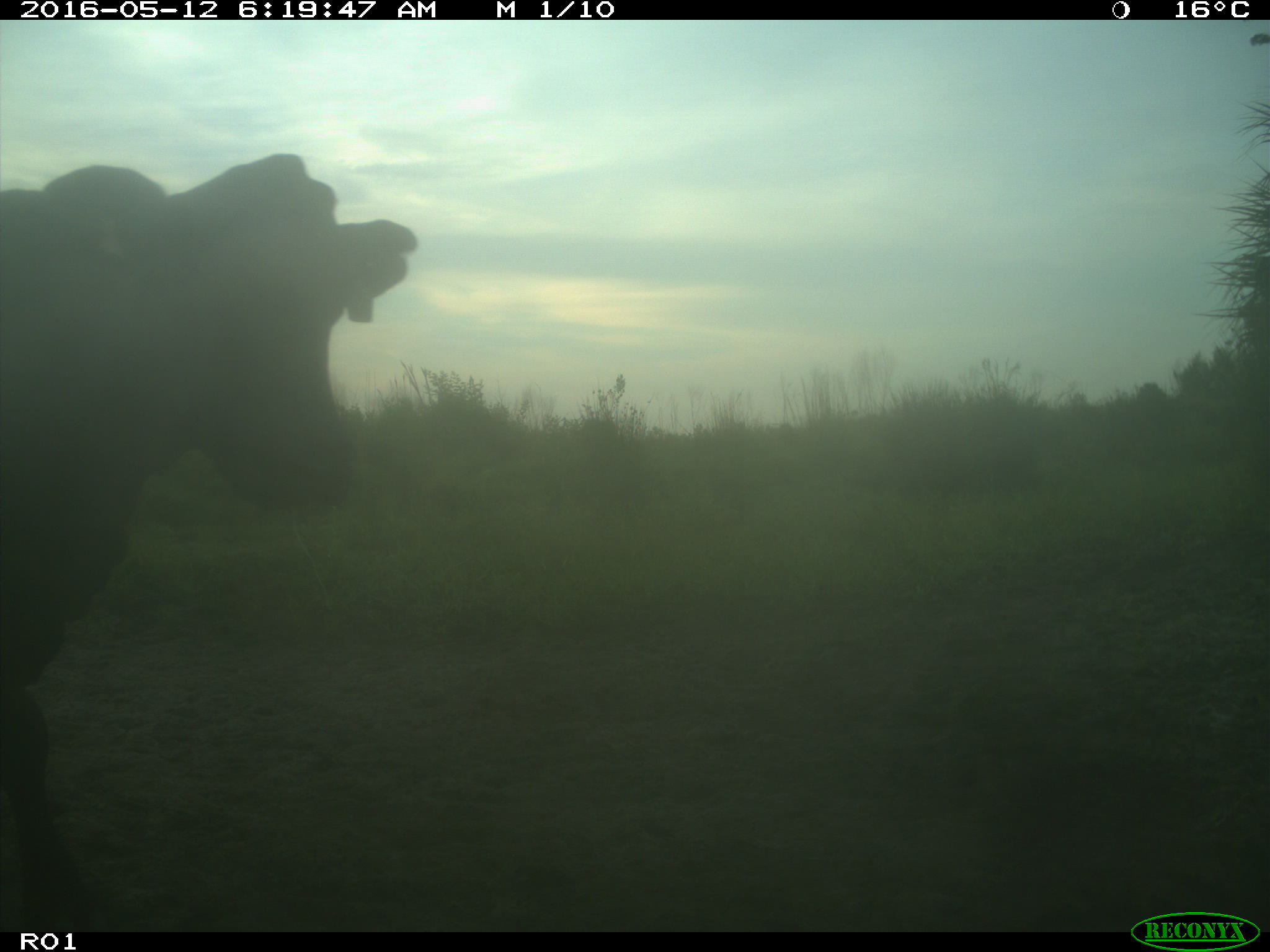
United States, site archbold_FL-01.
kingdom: Animalia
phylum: Chordata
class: Mammalia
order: Artiodactyla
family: Bovidae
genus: Bos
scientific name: Bos taurus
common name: domestic cow